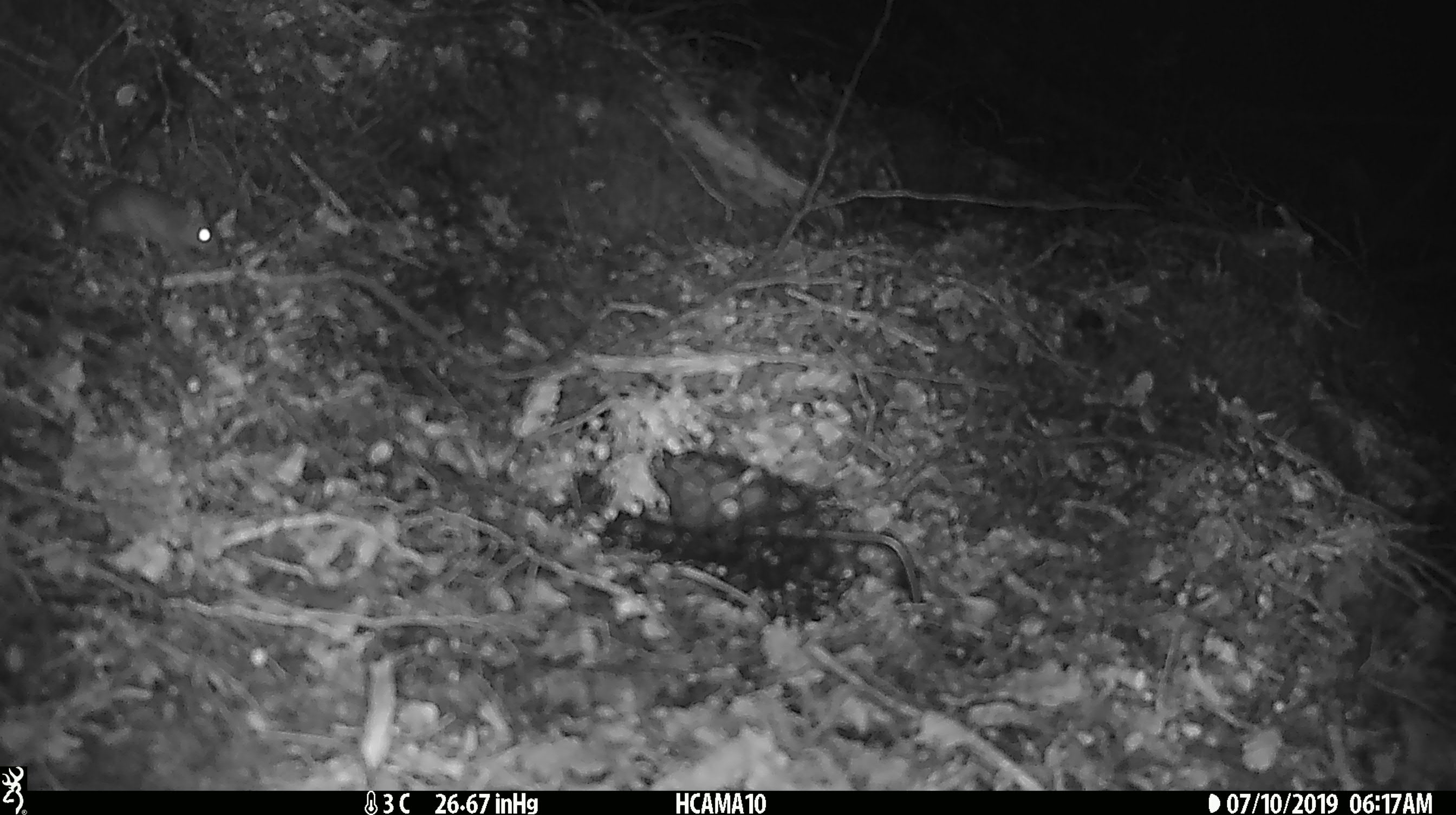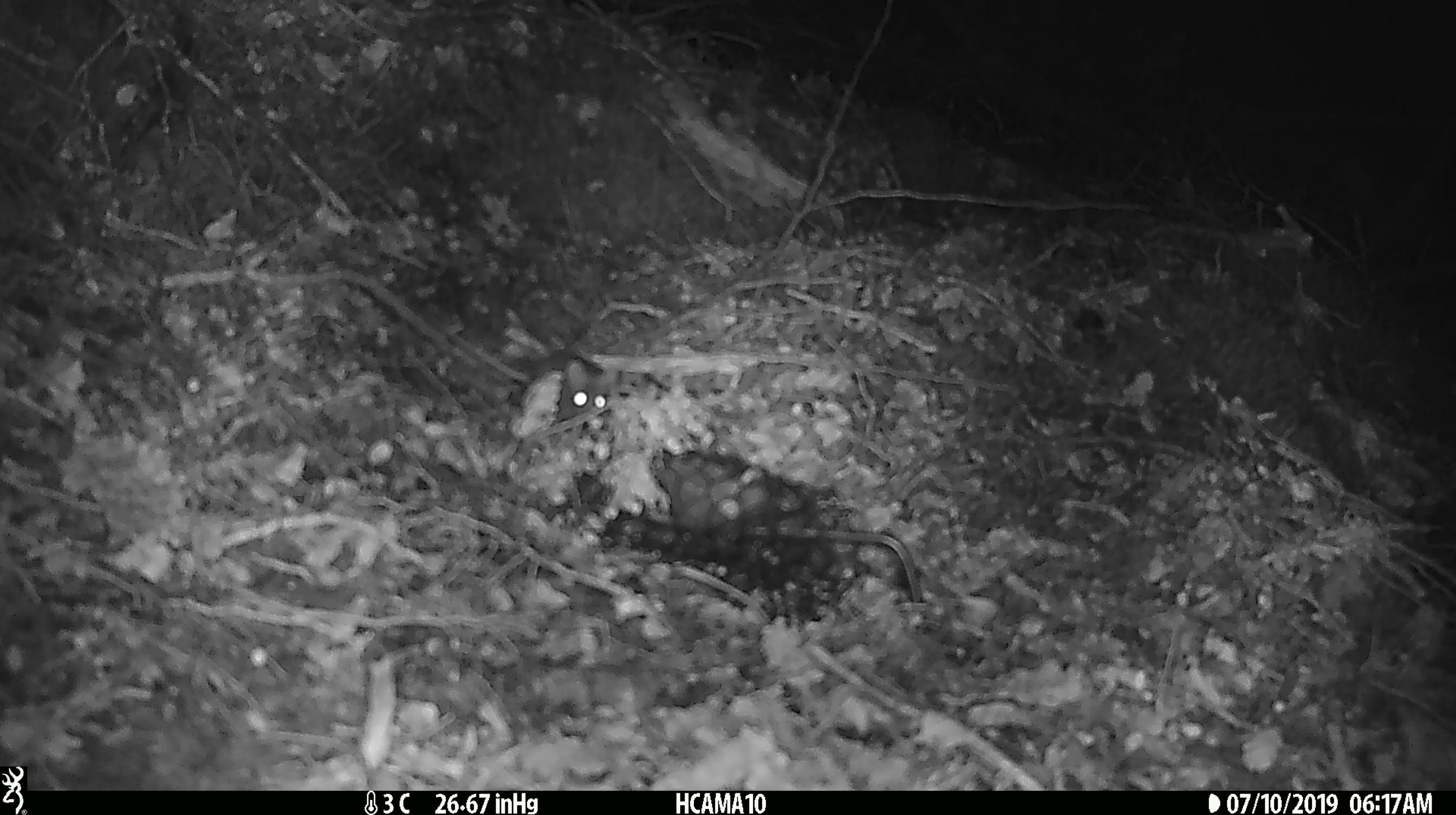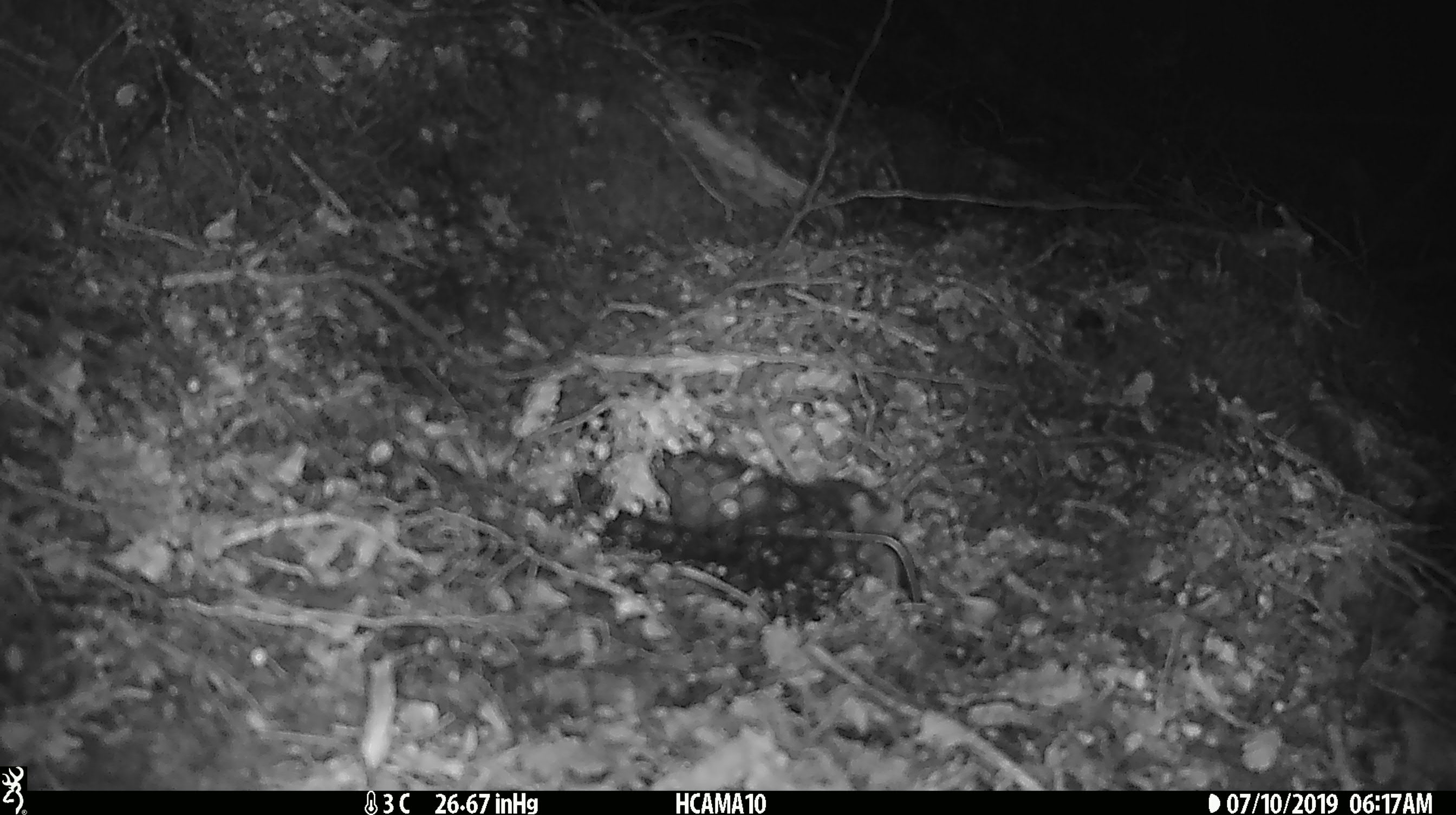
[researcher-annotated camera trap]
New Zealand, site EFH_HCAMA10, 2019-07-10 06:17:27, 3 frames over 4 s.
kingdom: Animalia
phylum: Chordata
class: Mammalia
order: Rodentia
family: Muridae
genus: Mus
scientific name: Mus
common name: mouse